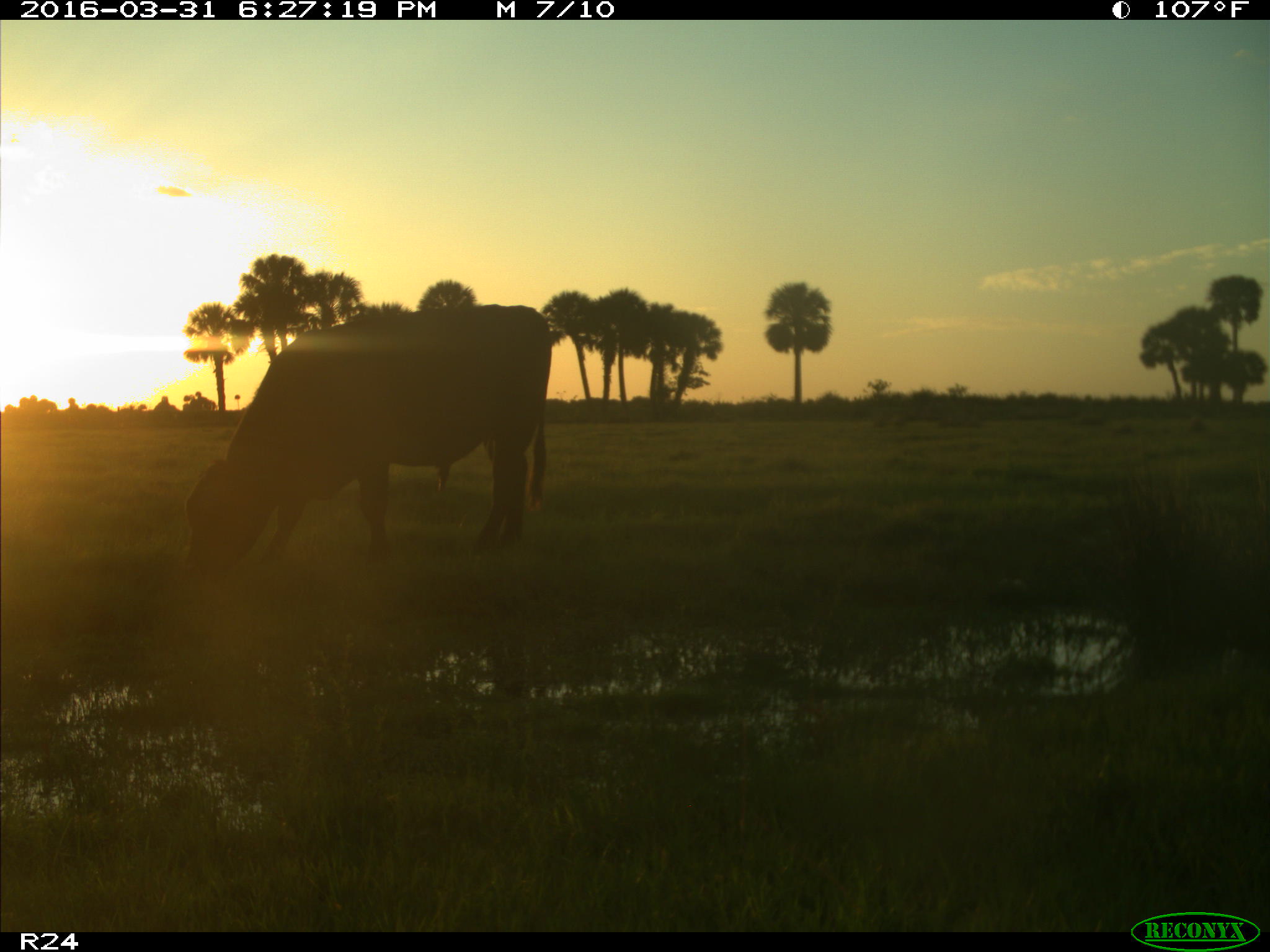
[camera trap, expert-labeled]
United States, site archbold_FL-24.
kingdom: Animalia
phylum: Chordata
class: Mammalia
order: Artiodactyla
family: Bovidae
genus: Bos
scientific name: Bos taurus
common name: domestic cow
Bos taurus (domestic cow).